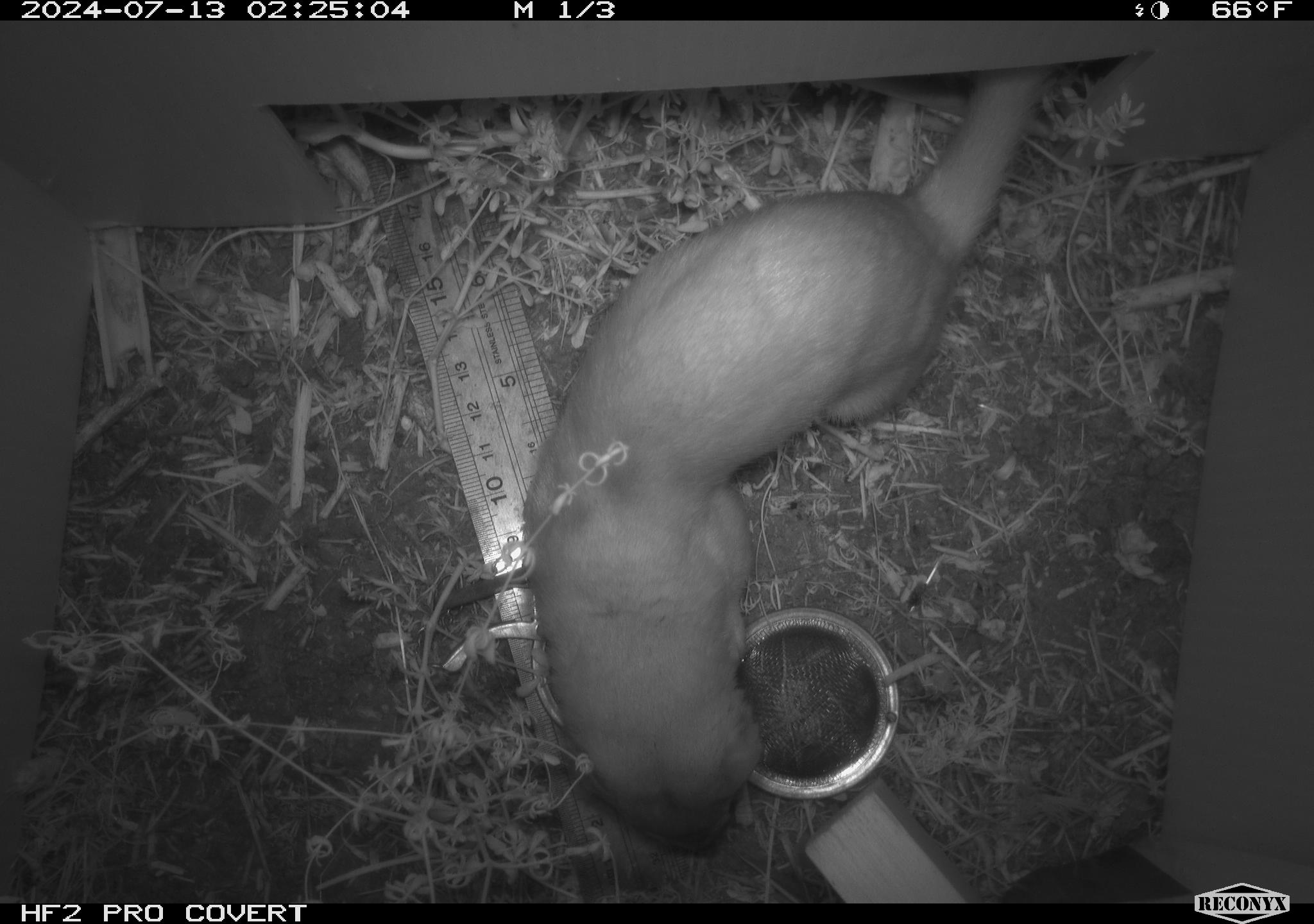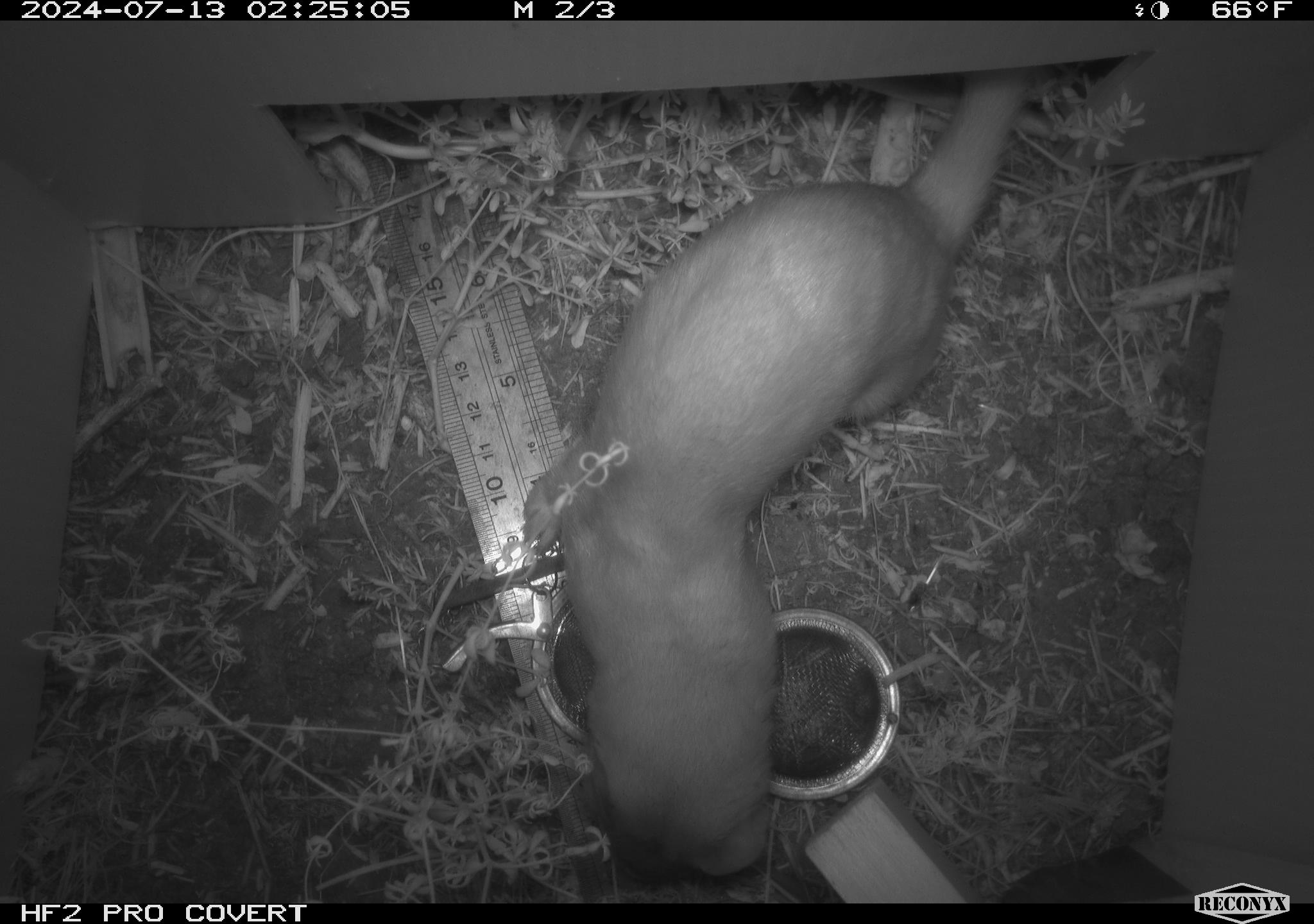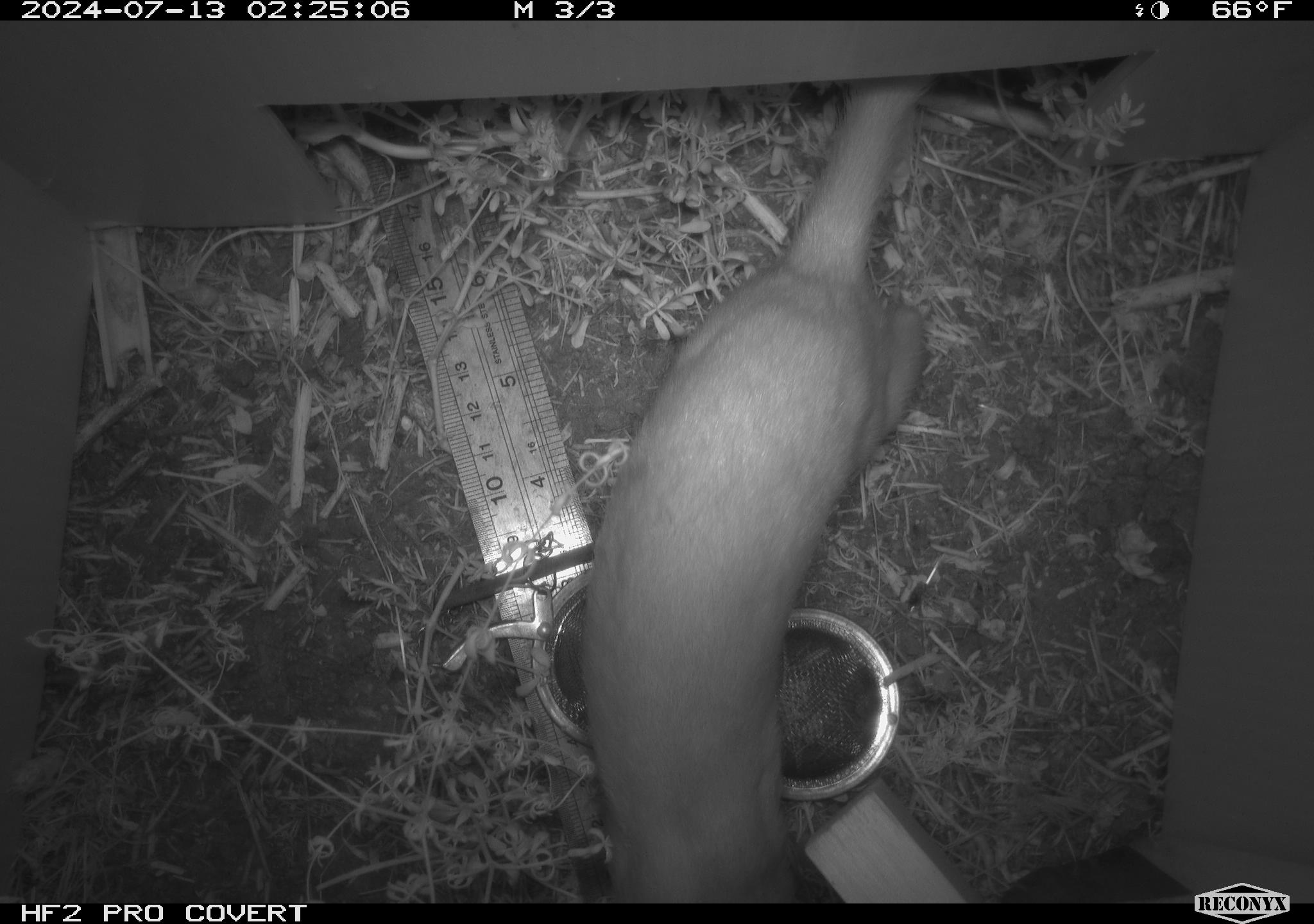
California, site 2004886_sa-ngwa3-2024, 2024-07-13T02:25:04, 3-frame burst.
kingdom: Animalia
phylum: Chordata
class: Mammalia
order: Carnivora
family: Mustelidae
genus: Neogale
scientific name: Neogale frenata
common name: long-tailed weasel